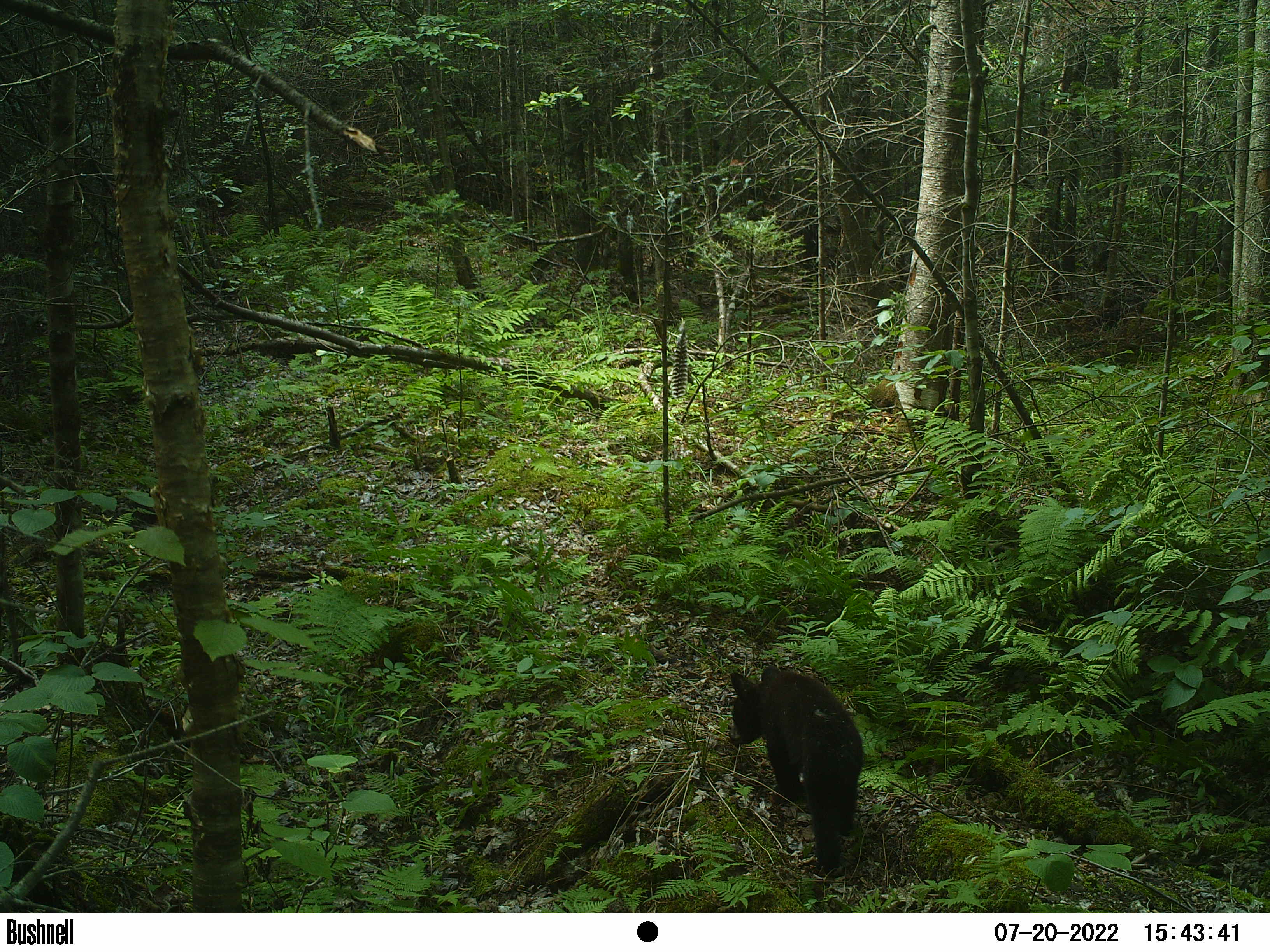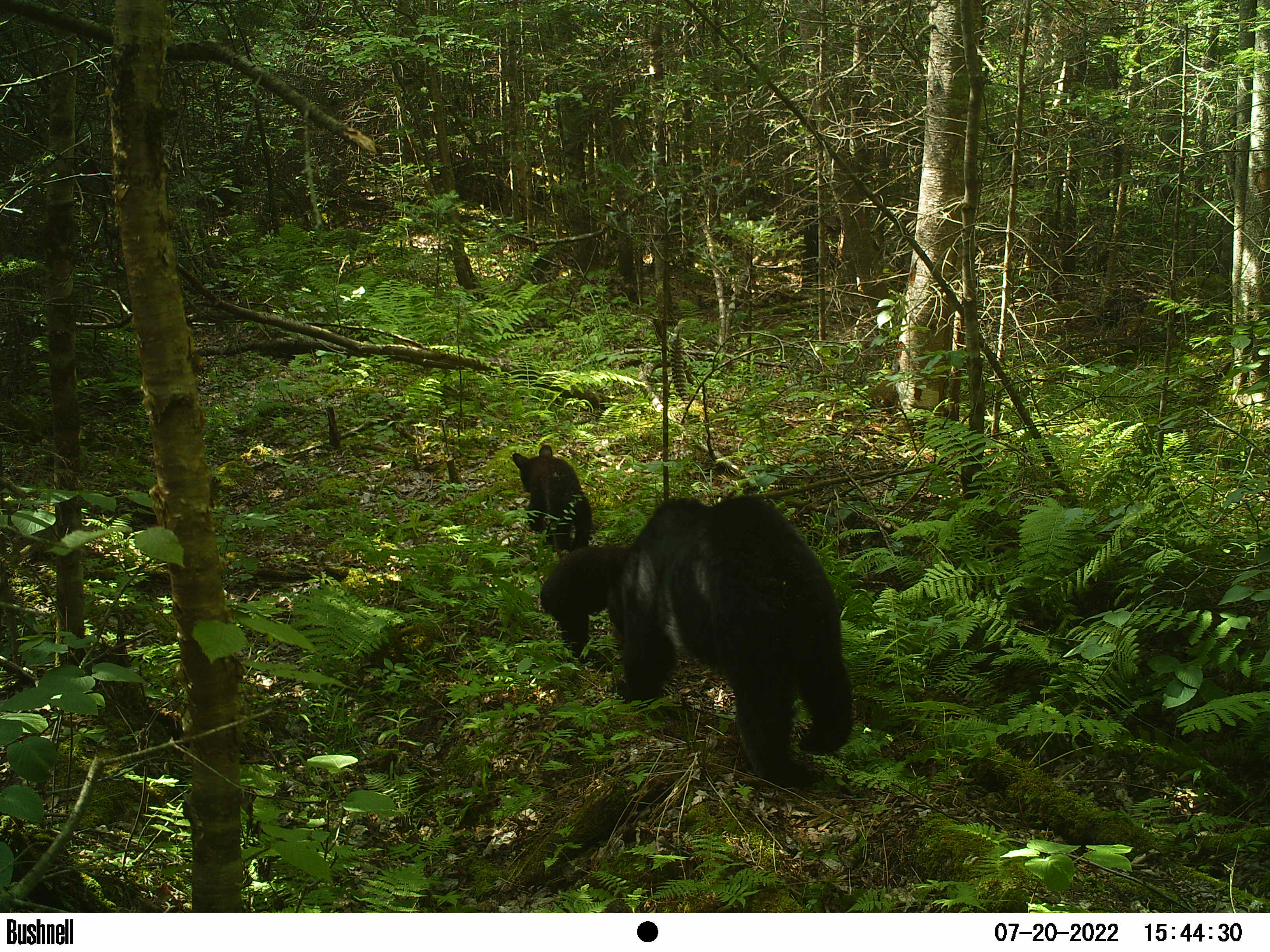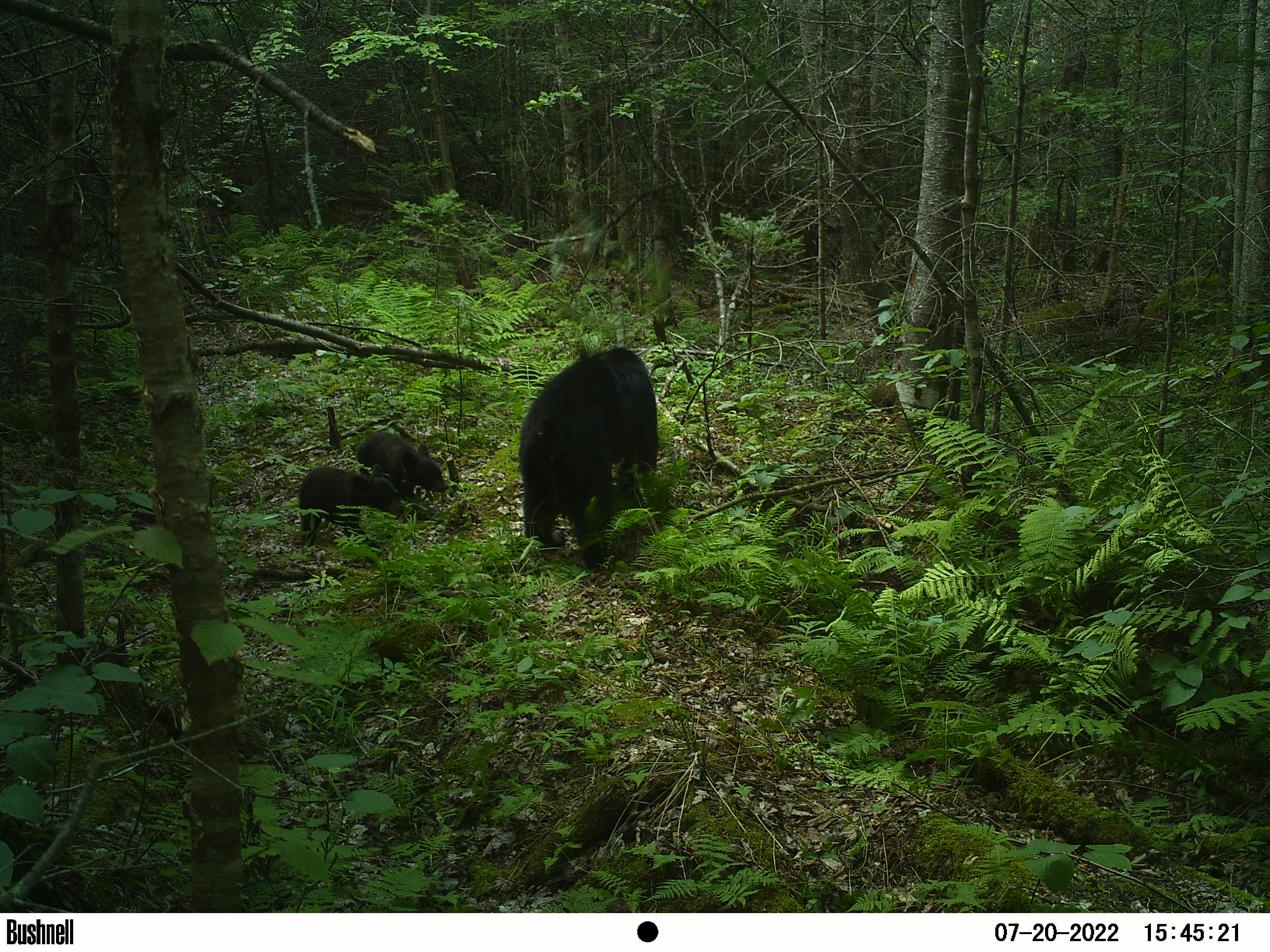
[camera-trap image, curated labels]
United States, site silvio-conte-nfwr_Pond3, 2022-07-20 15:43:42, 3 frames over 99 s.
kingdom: Animalia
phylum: Chordata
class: Mammalia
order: Carnivora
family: Ursidae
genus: Ursus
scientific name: Ursus americanus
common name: black bear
Black bear (Ursus americanus).